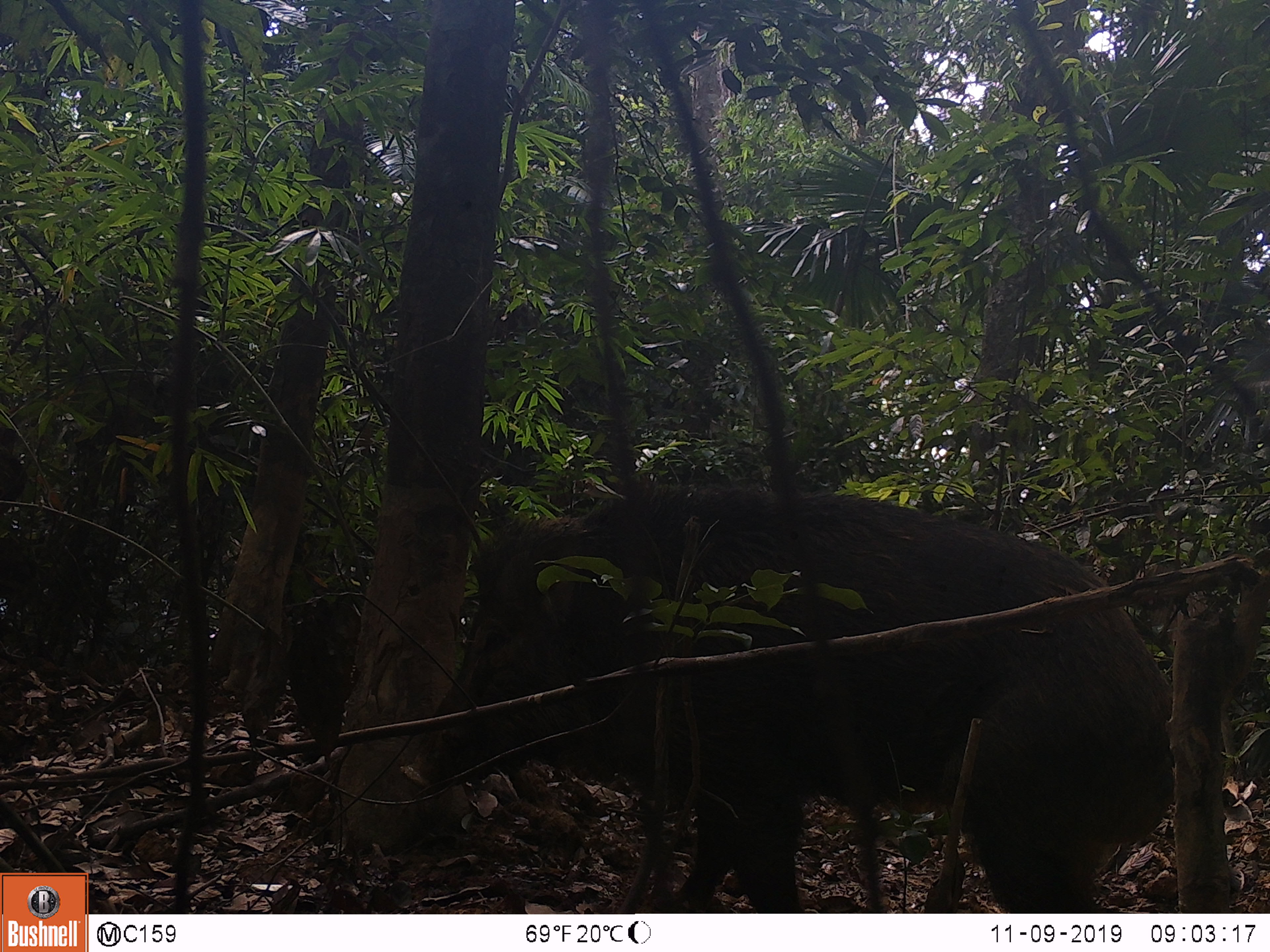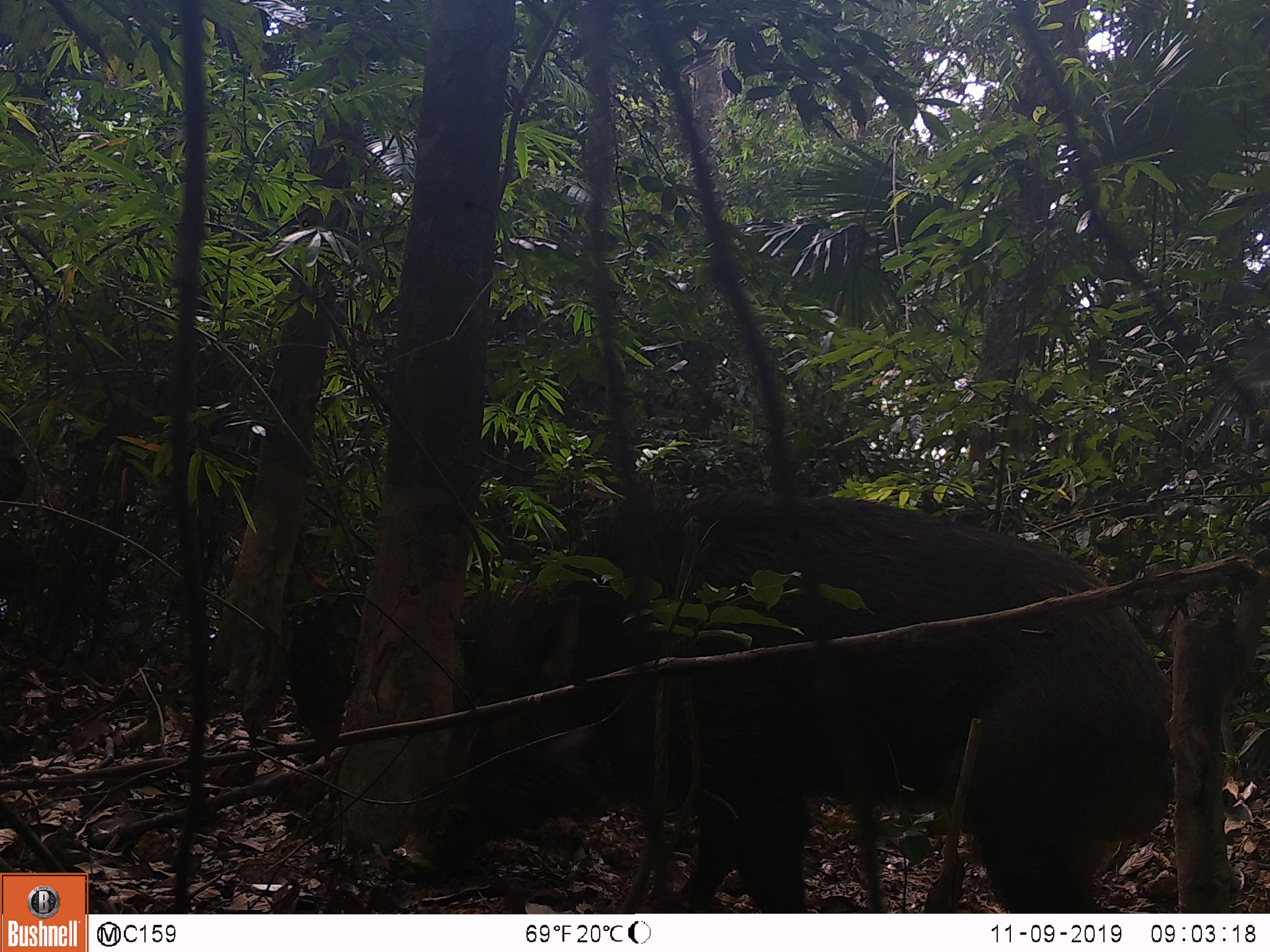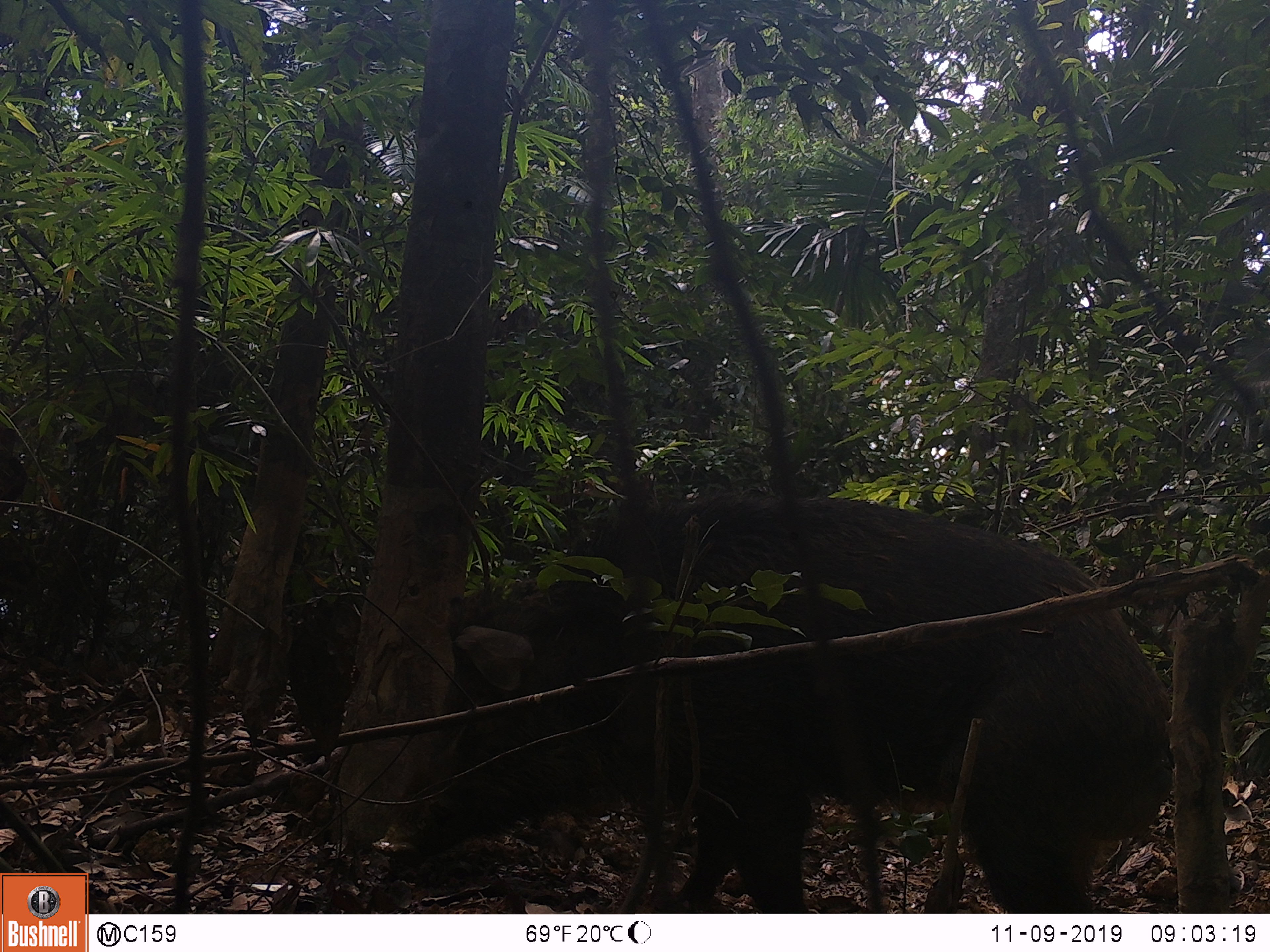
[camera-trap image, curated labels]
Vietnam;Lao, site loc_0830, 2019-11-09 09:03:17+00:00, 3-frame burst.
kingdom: Animalia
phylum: Chordata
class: Mammalia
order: Artiodactyla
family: Suidae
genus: Sus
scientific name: Sus scrofa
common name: eurasian wild pig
Eurasian wild pig (Sus scrofa). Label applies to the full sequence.